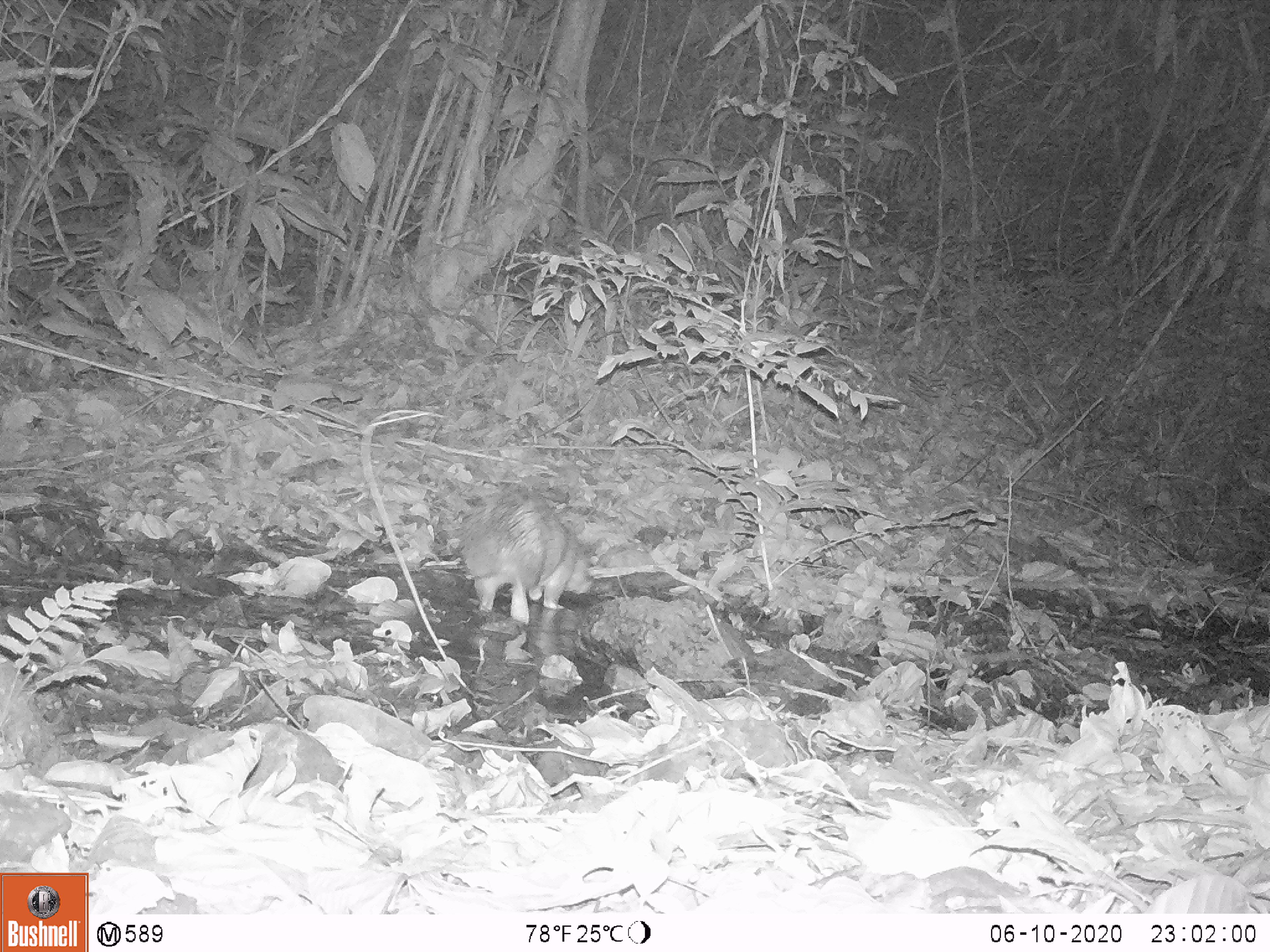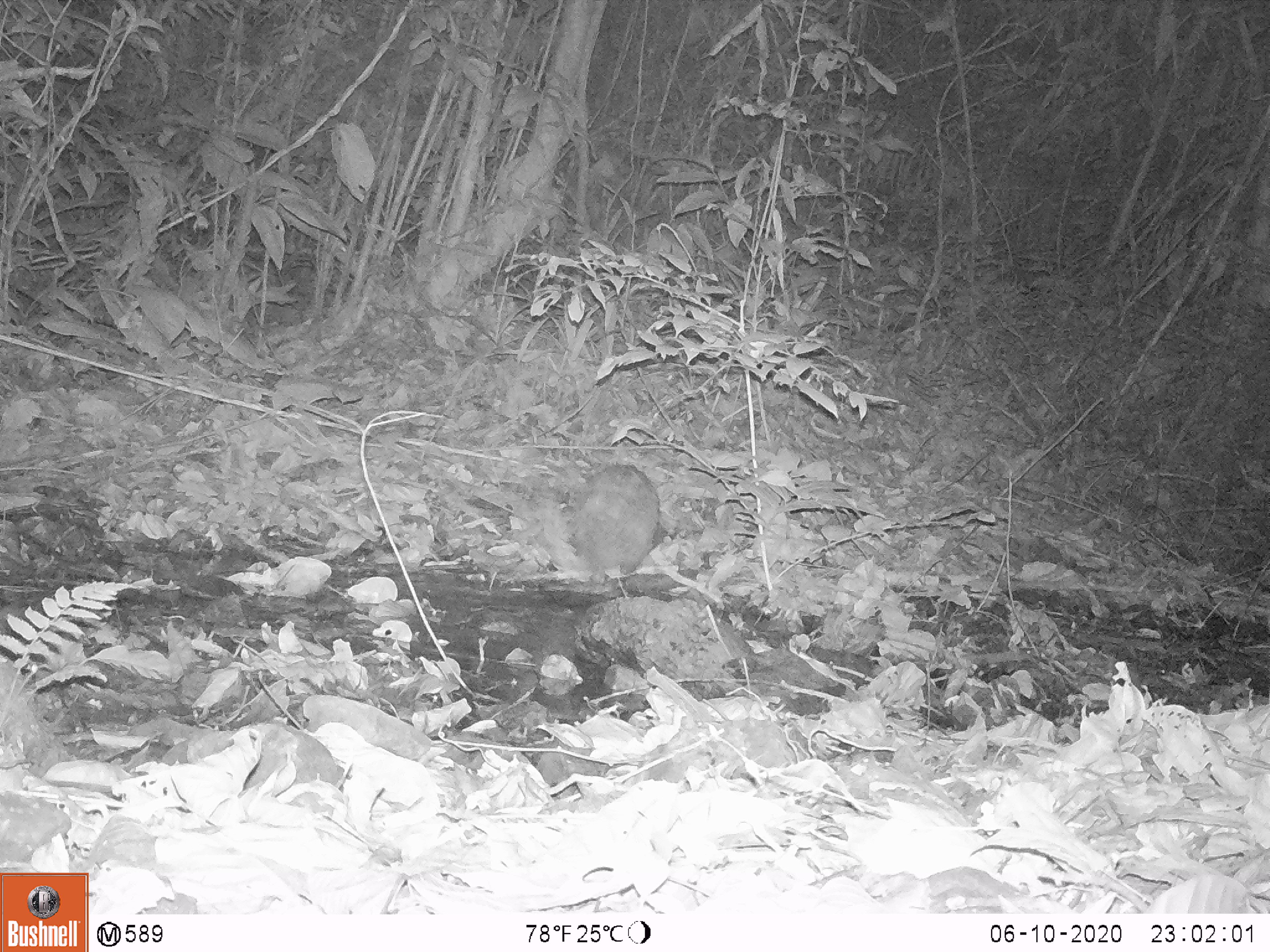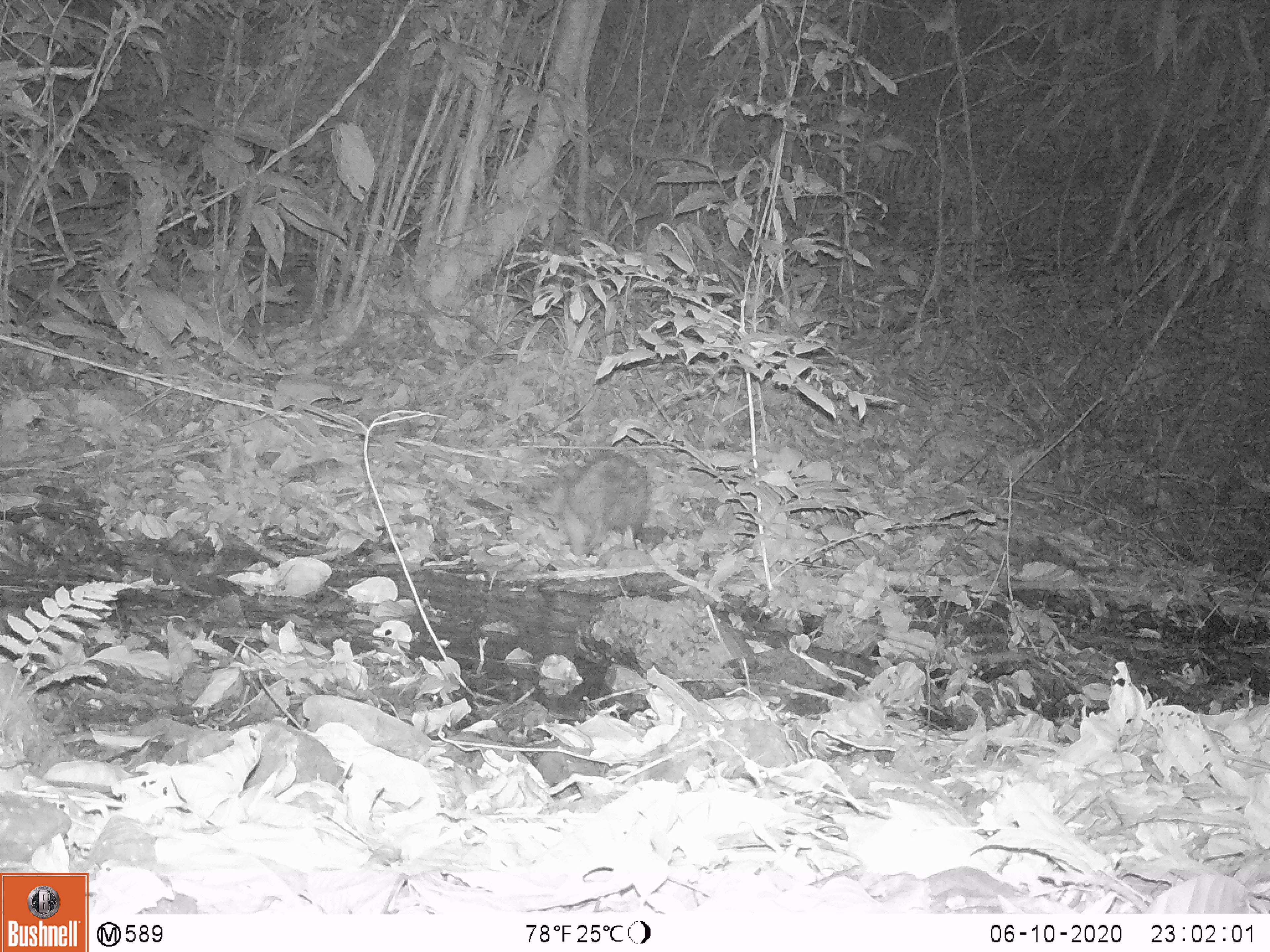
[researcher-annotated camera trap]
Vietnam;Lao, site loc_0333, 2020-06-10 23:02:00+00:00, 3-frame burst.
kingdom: Animalia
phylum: Chordata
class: Mammalia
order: Rodentia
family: Hystricidae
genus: Atherurus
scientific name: Atherurus macrourus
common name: asiatic brush-tailed porcupine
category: asiatic brush tailed porcupine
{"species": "asiatic brush tailed porcupine (asiatic brush-tailed porcupine) (Atherurus macrourus)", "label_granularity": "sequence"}